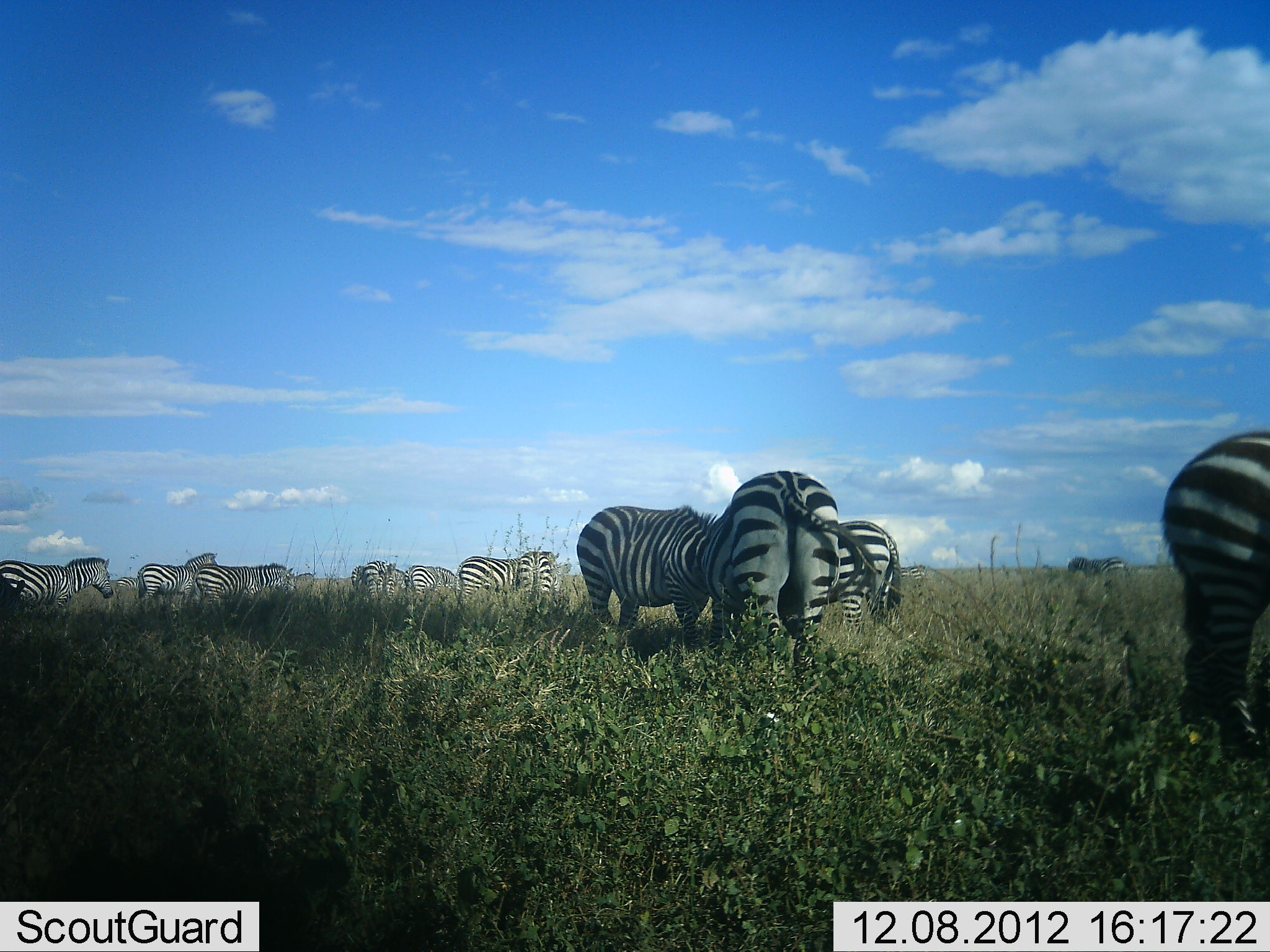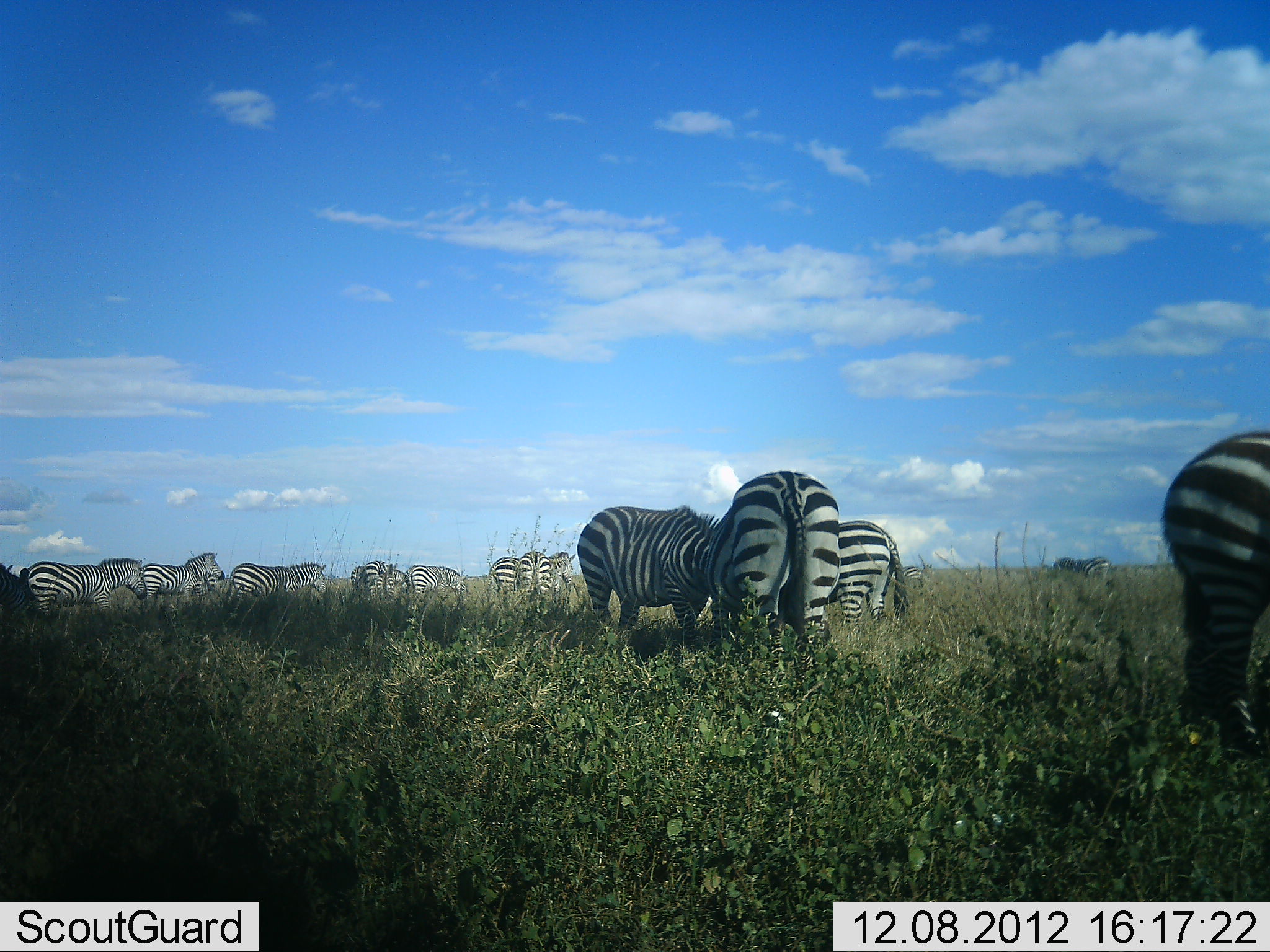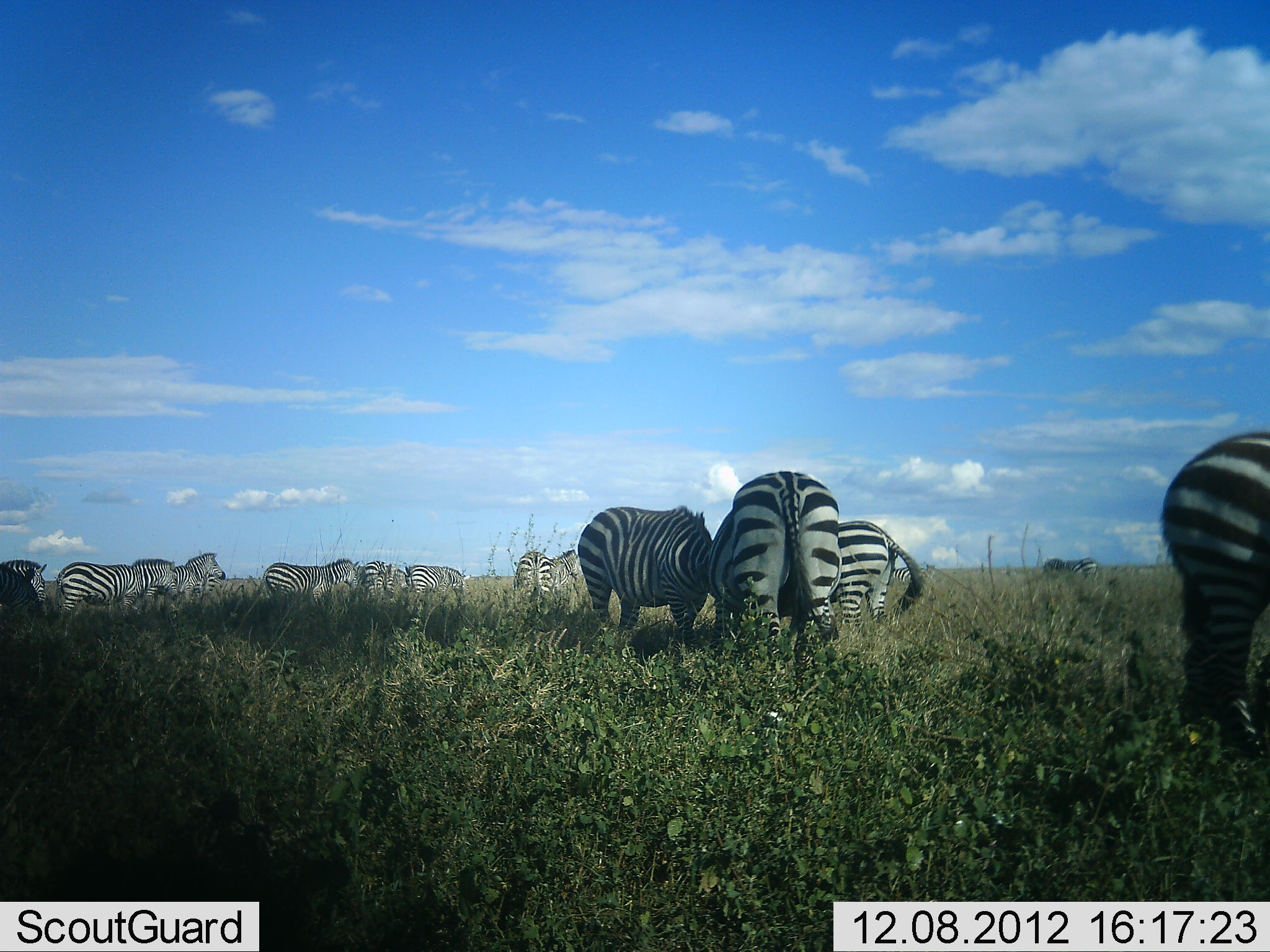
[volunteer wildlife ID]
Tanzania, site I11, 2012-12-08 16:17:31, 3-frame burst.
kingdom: Animalia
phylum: Chordata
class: Mammalia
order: Perissodactyla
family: Equidae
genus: Equus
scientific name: Equus quagga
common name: plains zebra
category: zebra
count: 11-50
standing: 70%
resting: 0%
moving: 50%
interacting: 10%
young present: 0%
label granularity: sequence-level